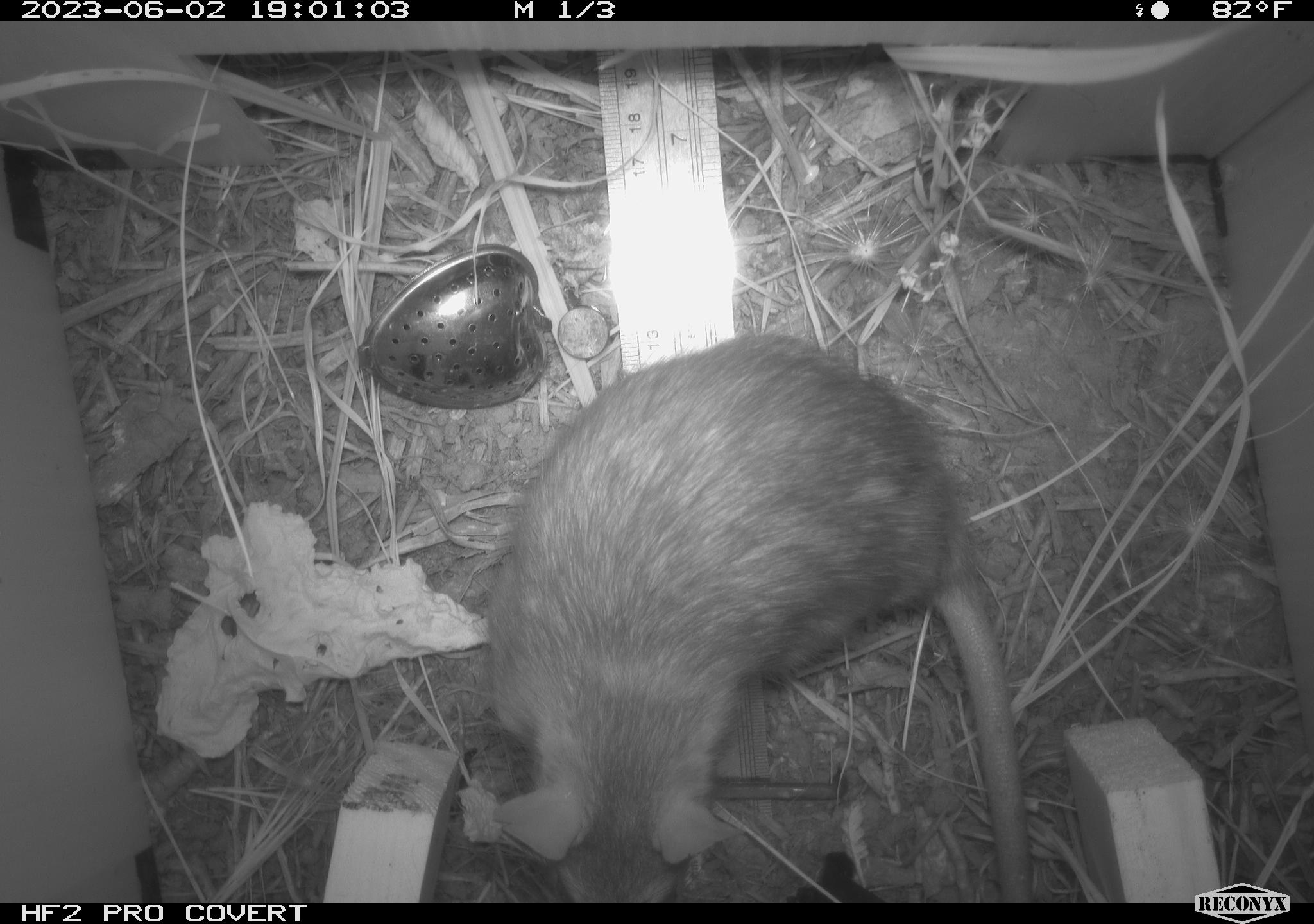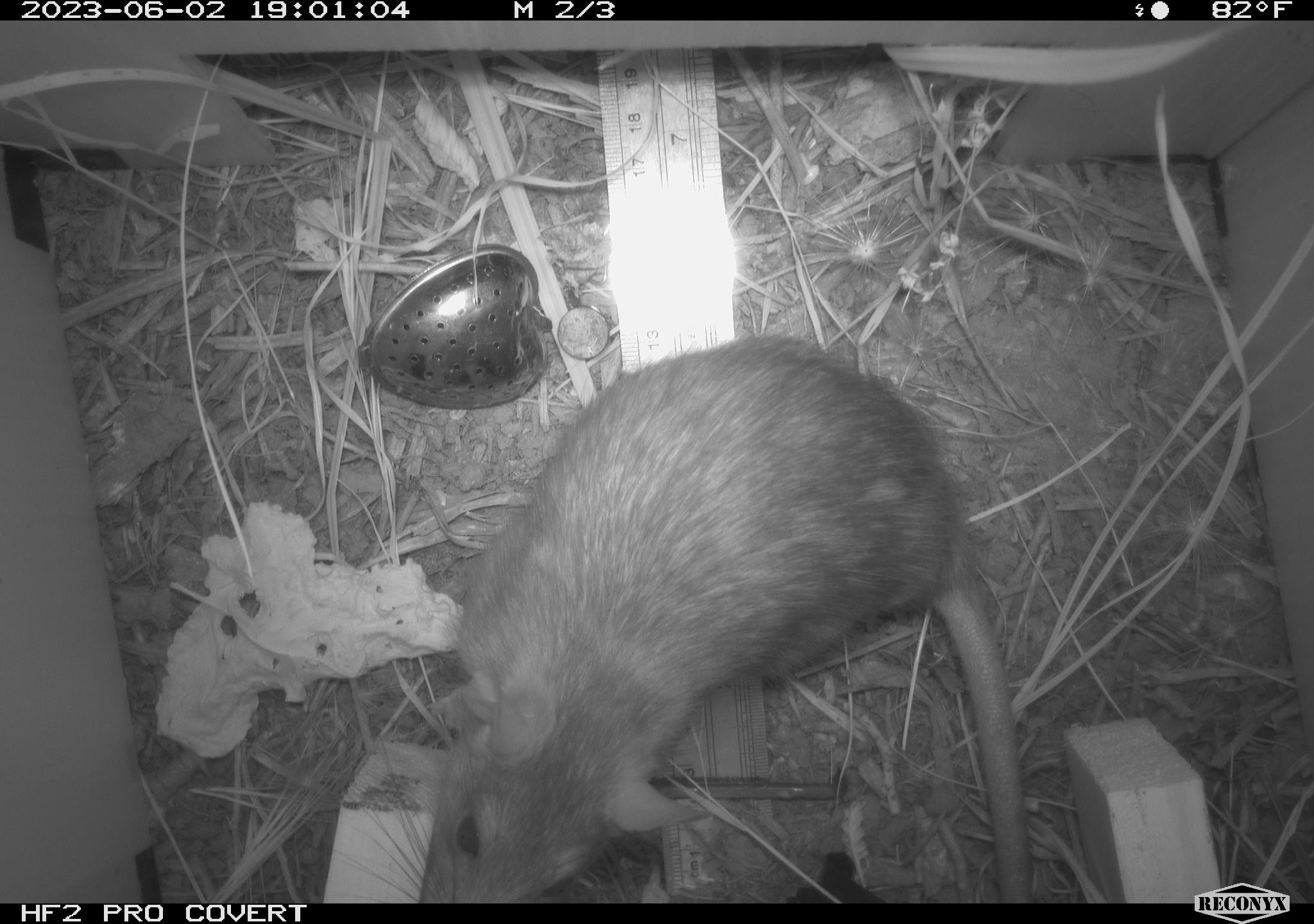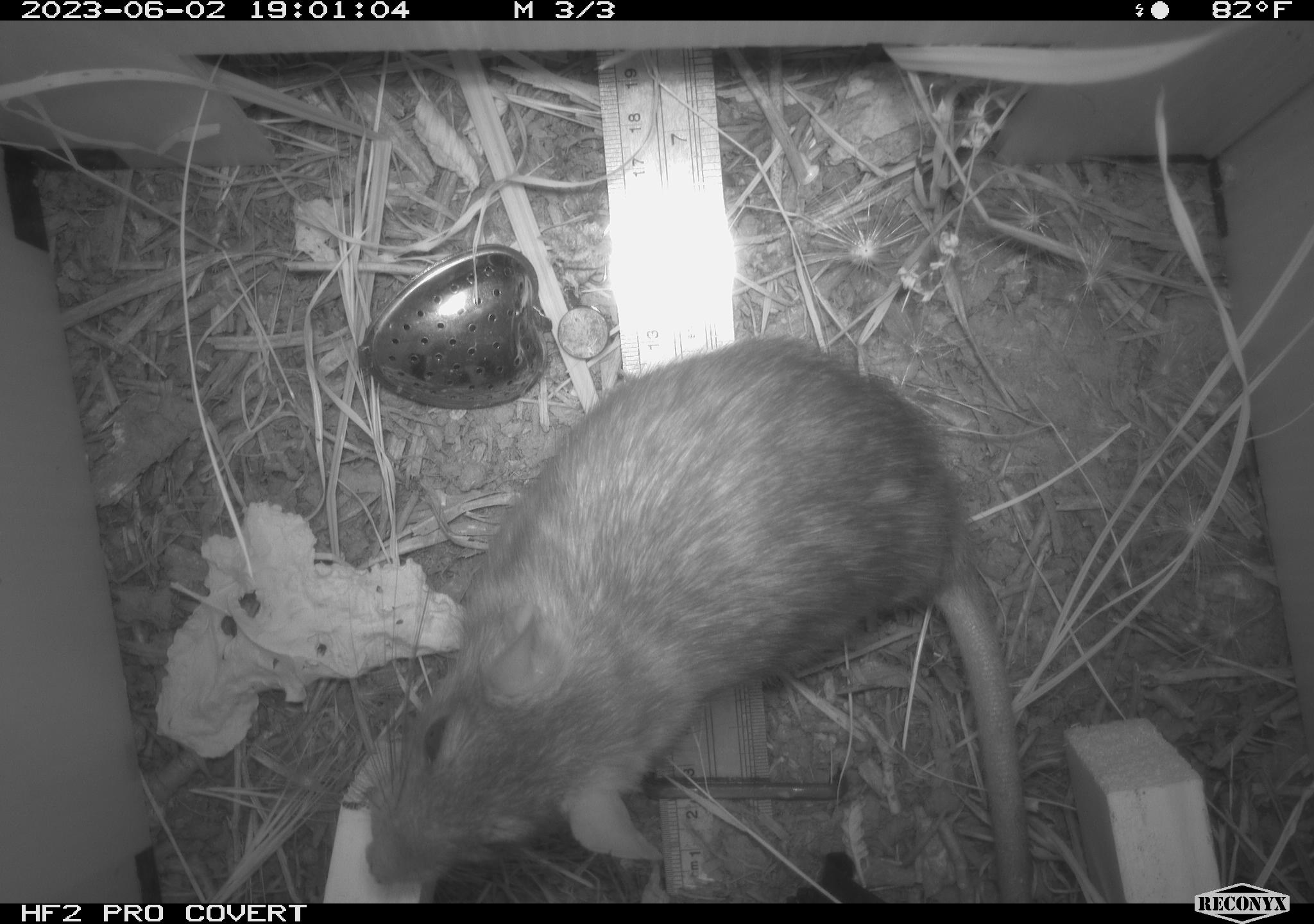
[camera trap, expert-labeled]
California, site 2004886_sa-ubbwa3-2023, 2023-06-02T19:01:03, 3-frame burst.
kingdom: Animalia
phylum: Chordata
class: Mammalia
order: Rodentia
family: Muridae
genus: Rattus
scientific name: Rattus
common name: rat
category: rattus species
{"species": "rattus species (rat) (Rattus)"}